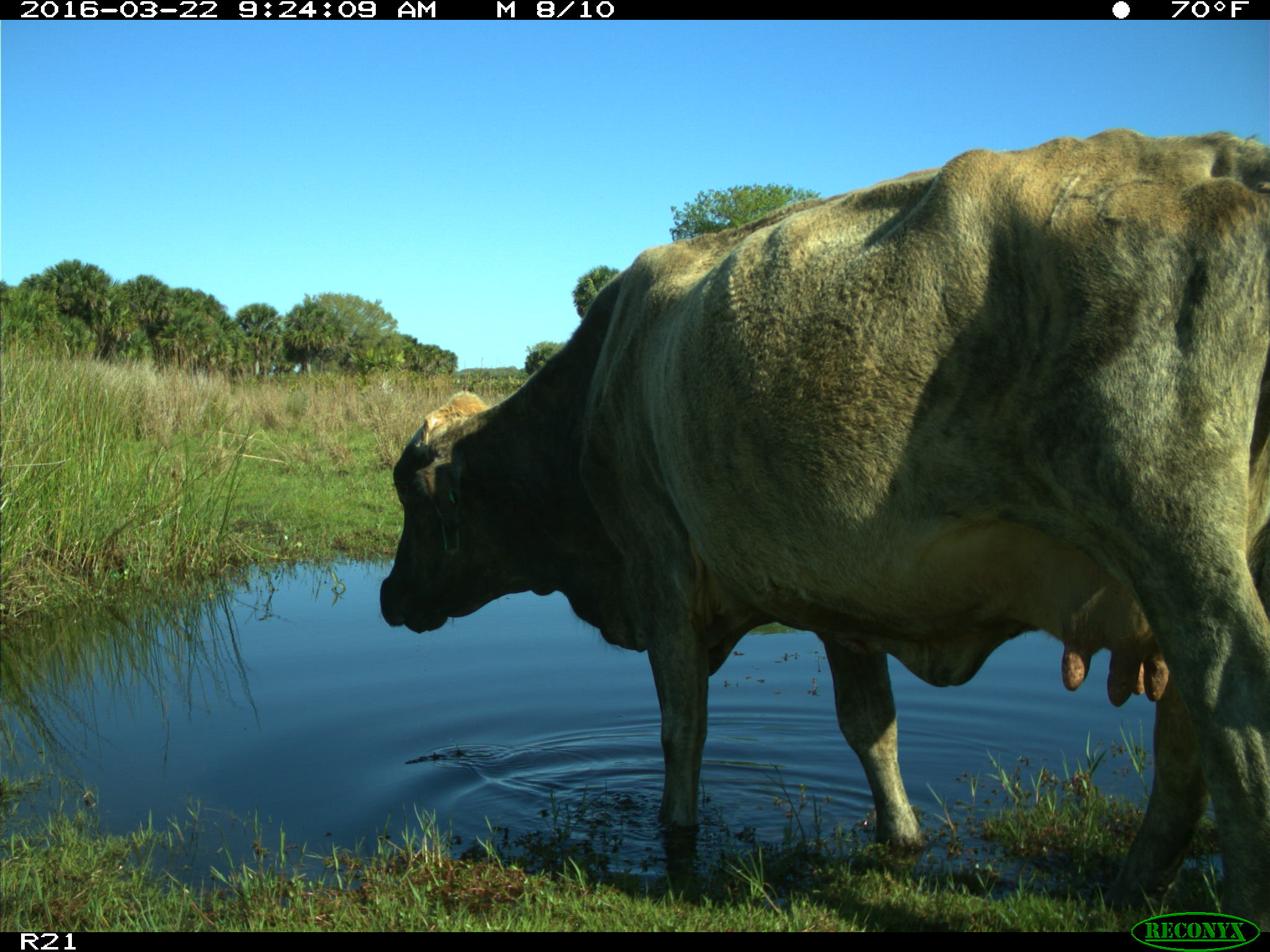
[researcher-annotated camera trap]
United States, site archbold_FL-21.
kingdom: Animalia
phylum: Chordata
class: Mammalia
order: Artiodactyla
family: Bovidae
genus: Bos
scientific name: Bos taurus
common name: domestic cow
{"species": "Bos taurus (domestic cow)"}